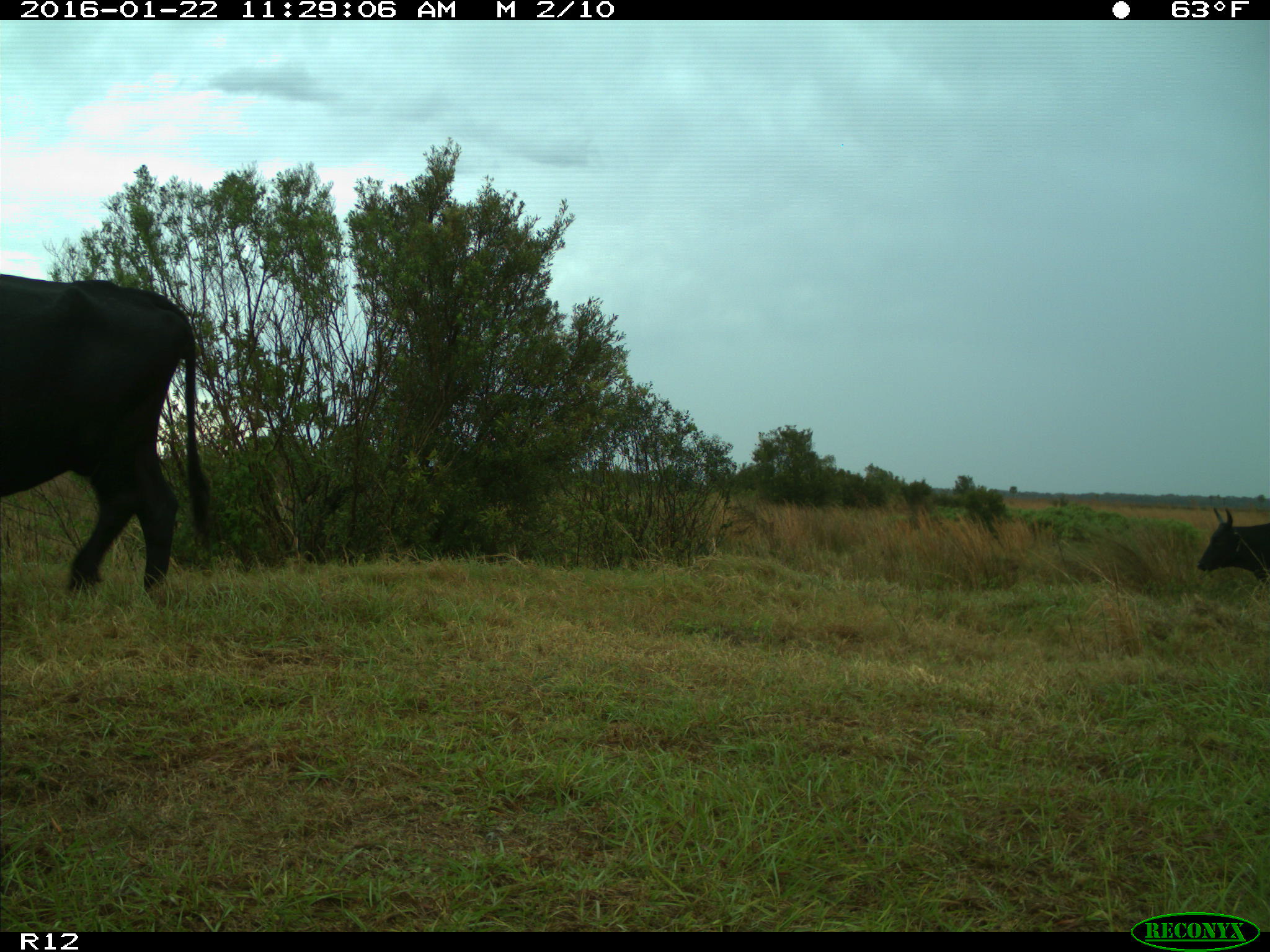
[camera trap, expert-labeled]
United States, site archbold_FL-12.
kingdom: Animalia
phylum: Chordata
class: Mammalia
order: Artiodactyla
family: Bovidae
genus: Bos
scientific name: Bos taurus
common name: domestic cow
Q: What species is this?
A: Bos taurus (domestic cow).